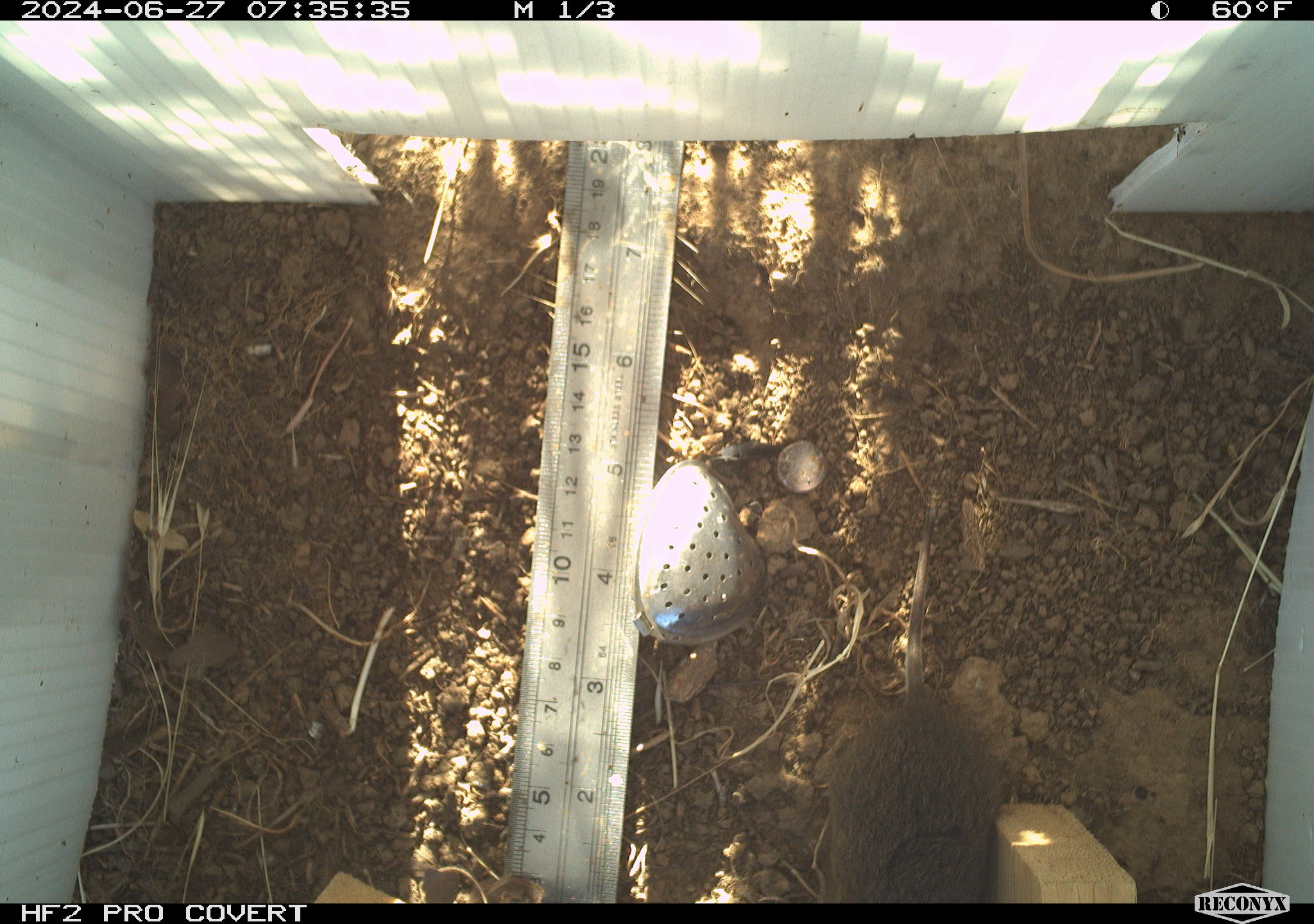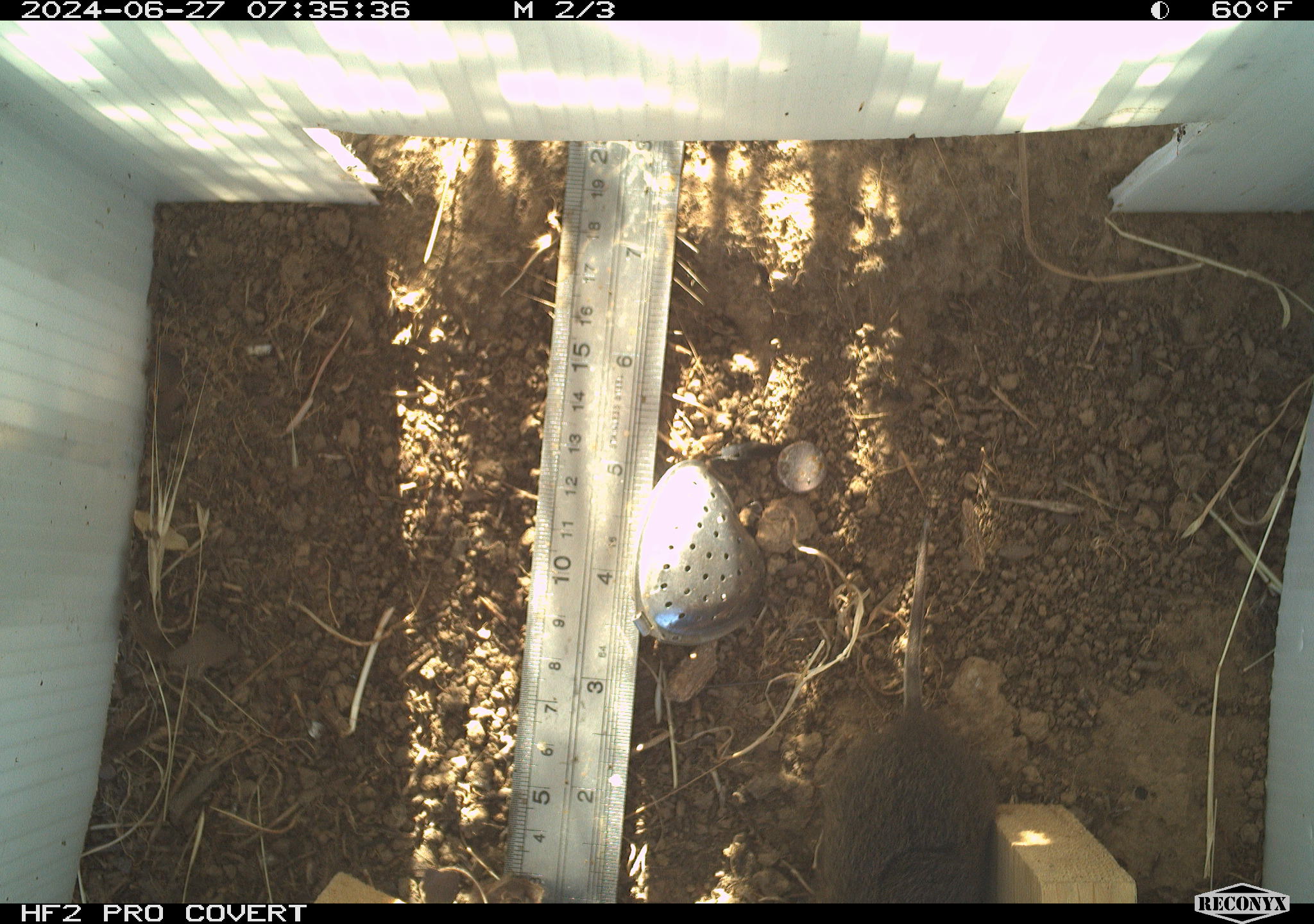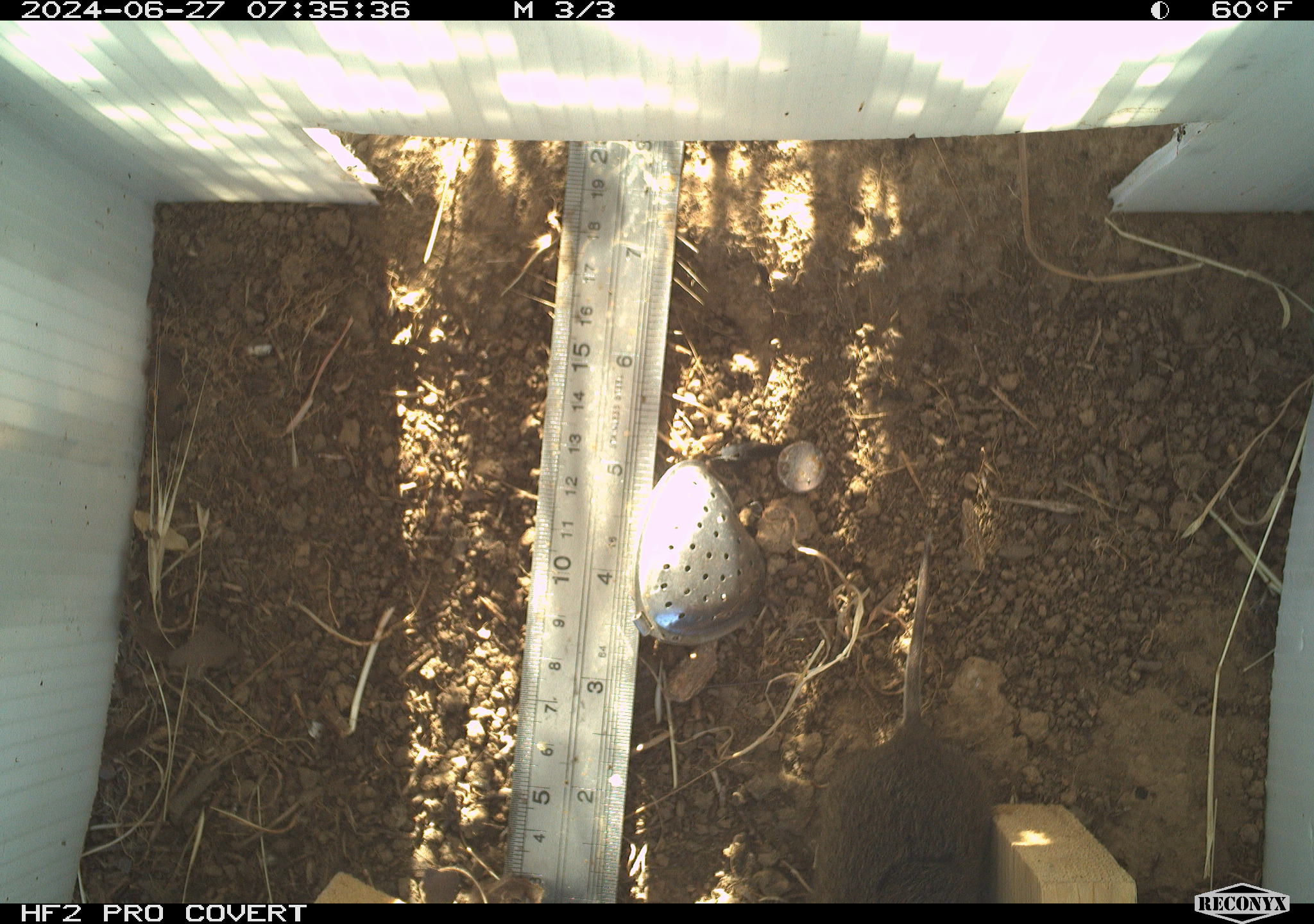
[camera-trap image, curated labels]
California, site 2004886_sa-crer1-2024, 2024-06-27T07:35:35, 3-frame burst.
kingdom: Animalia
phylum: Chordata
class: Mammalia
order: Rodentia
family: Cricetidae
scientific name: Arvicolinae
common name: voles, lemmings, and muskrats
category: arvicolinae subfamily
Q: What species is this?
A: Arvicolinae subfamily (voles, lemmings, and muskrats) (Arvicolinae).